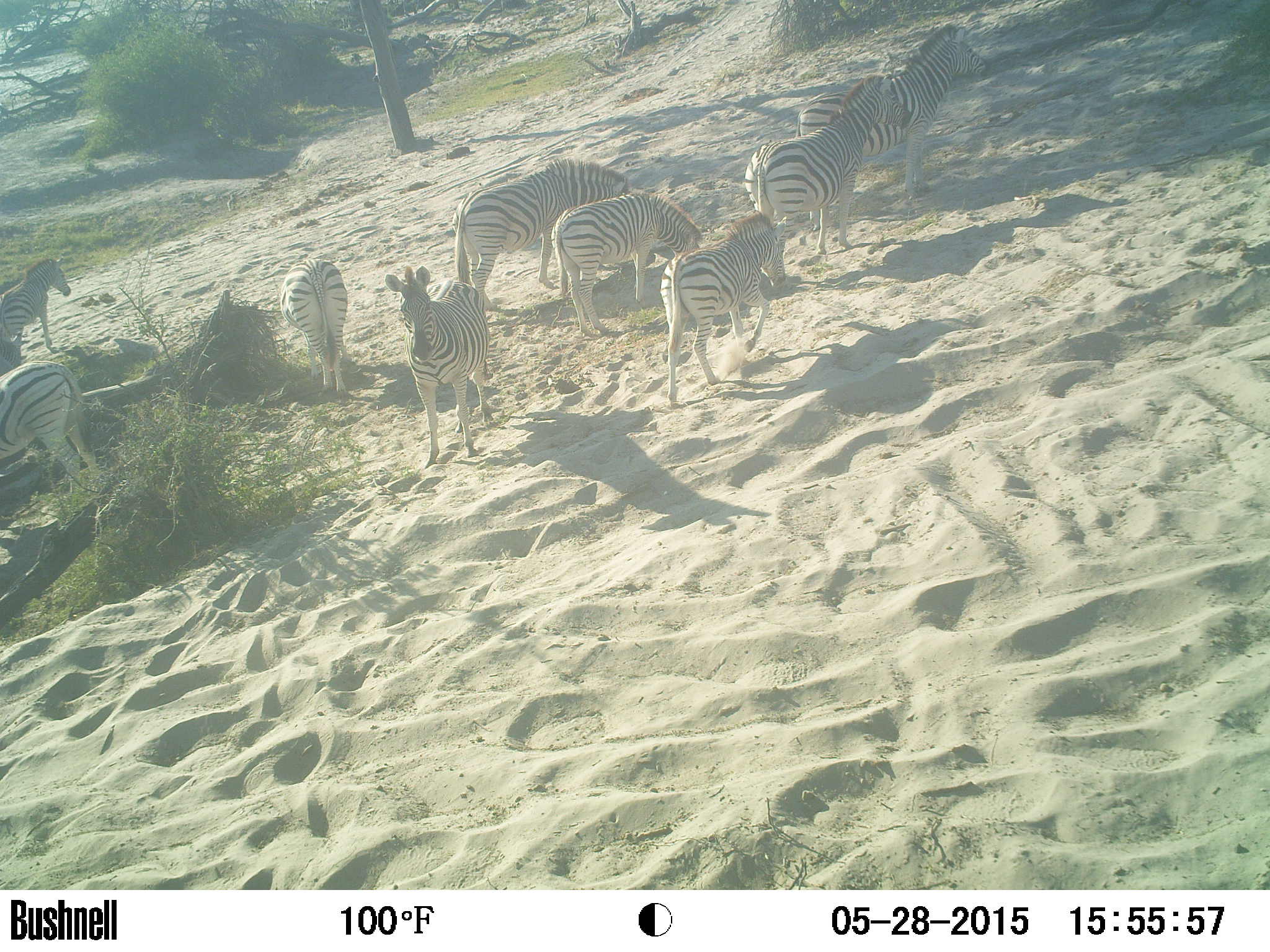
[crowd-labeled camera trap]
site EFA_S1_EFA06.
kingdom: Animalia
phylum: Chordata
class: Mammalia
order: Perissodactyla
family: Equidae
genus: Equus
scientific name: Equus quagga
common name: plains zebra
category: zebraplains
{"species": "zebraplains (plains zebra) (Equus quagga)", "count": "9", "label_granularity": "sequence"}